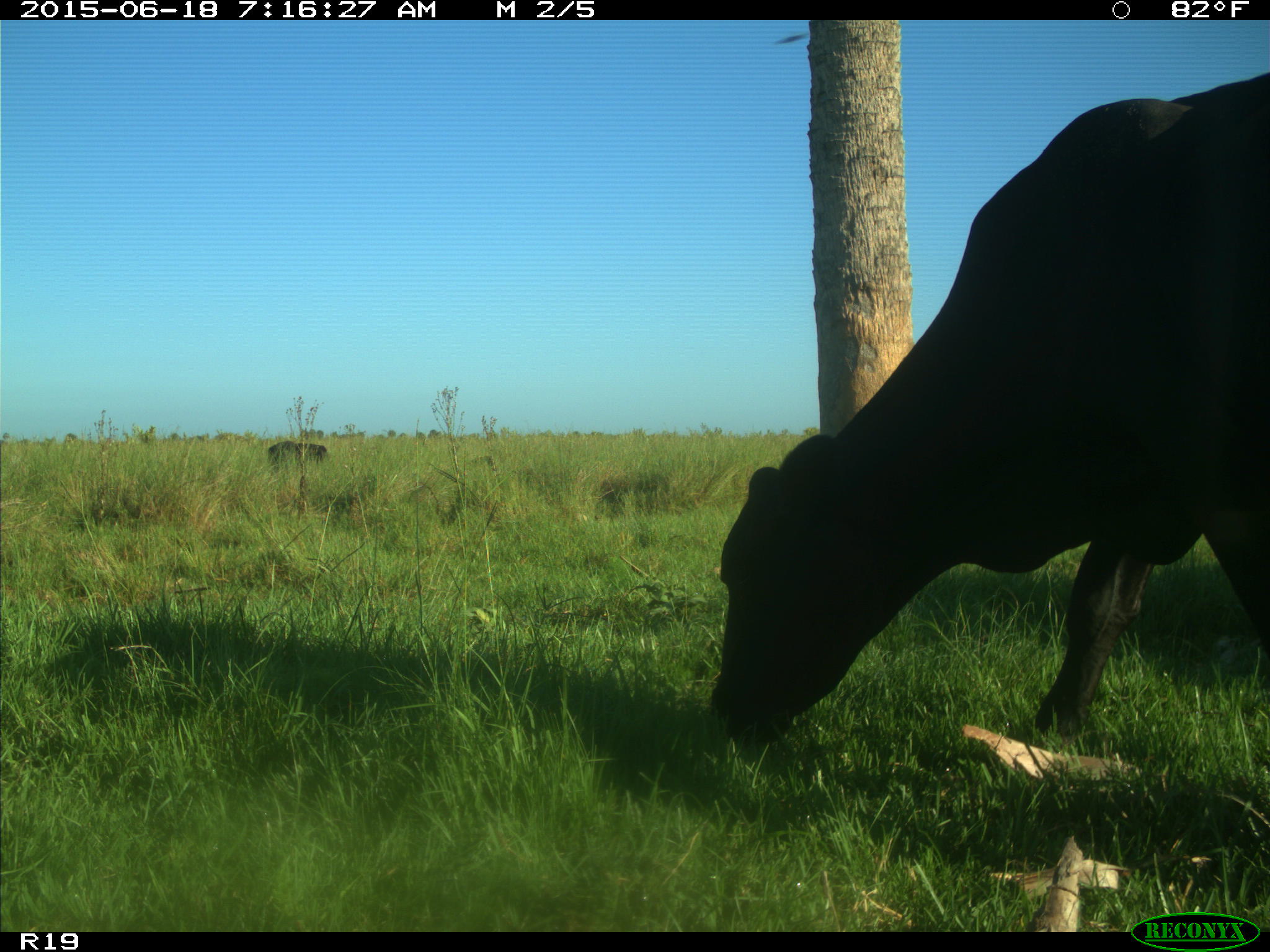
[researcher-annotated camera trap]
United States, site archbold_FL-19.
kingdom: Animalia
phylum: Chordata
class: Mammalia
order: Artiodactyla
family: Bovidae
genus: Bos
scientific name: Bos taurus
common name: domestic cow